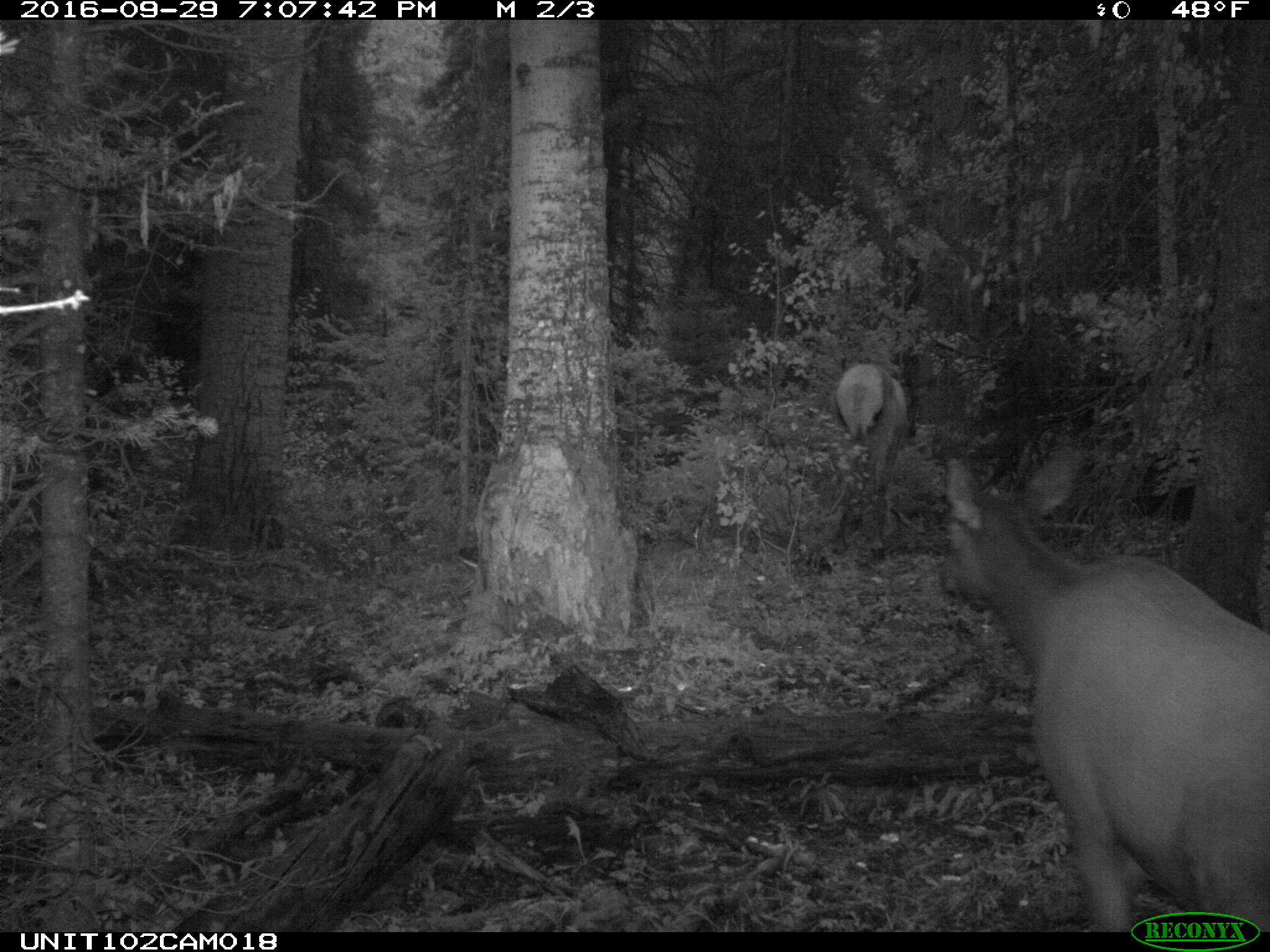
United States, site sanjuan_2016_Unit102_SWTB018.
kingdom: Animalia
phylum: Chordata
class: Mammalia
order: Artiodactyla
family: Cervidae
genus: Cervus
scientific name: Cervus elaphus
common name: red deer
Cervus elaphus (red deer).